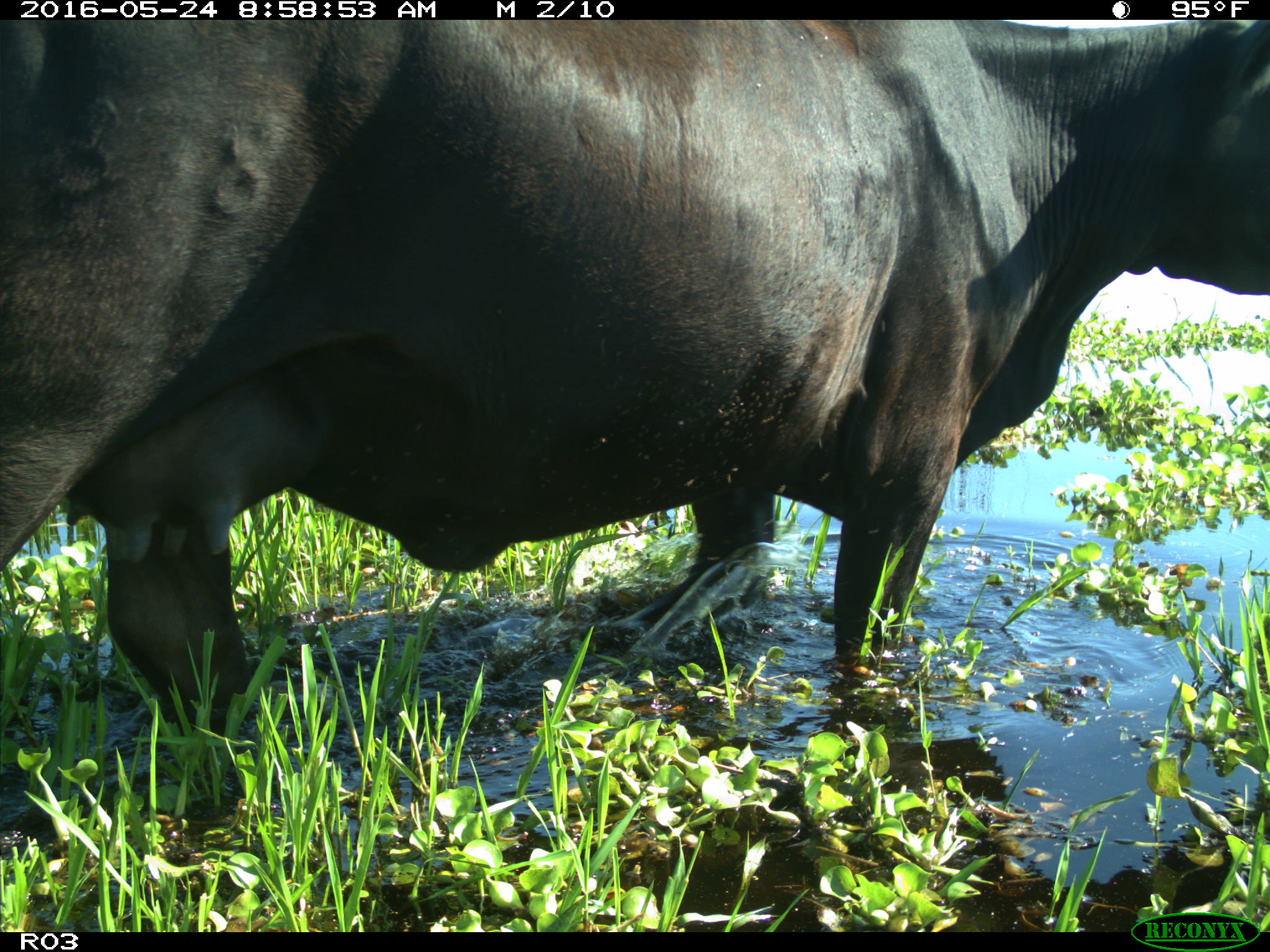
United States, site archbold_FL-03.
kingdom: Animalia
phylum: Chordata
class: Mammalia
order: Artiodactyla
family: Bovidae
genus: Bos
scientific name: Bos taurus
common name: domestic cow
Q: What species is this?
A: Bos taurus (domestic cow).